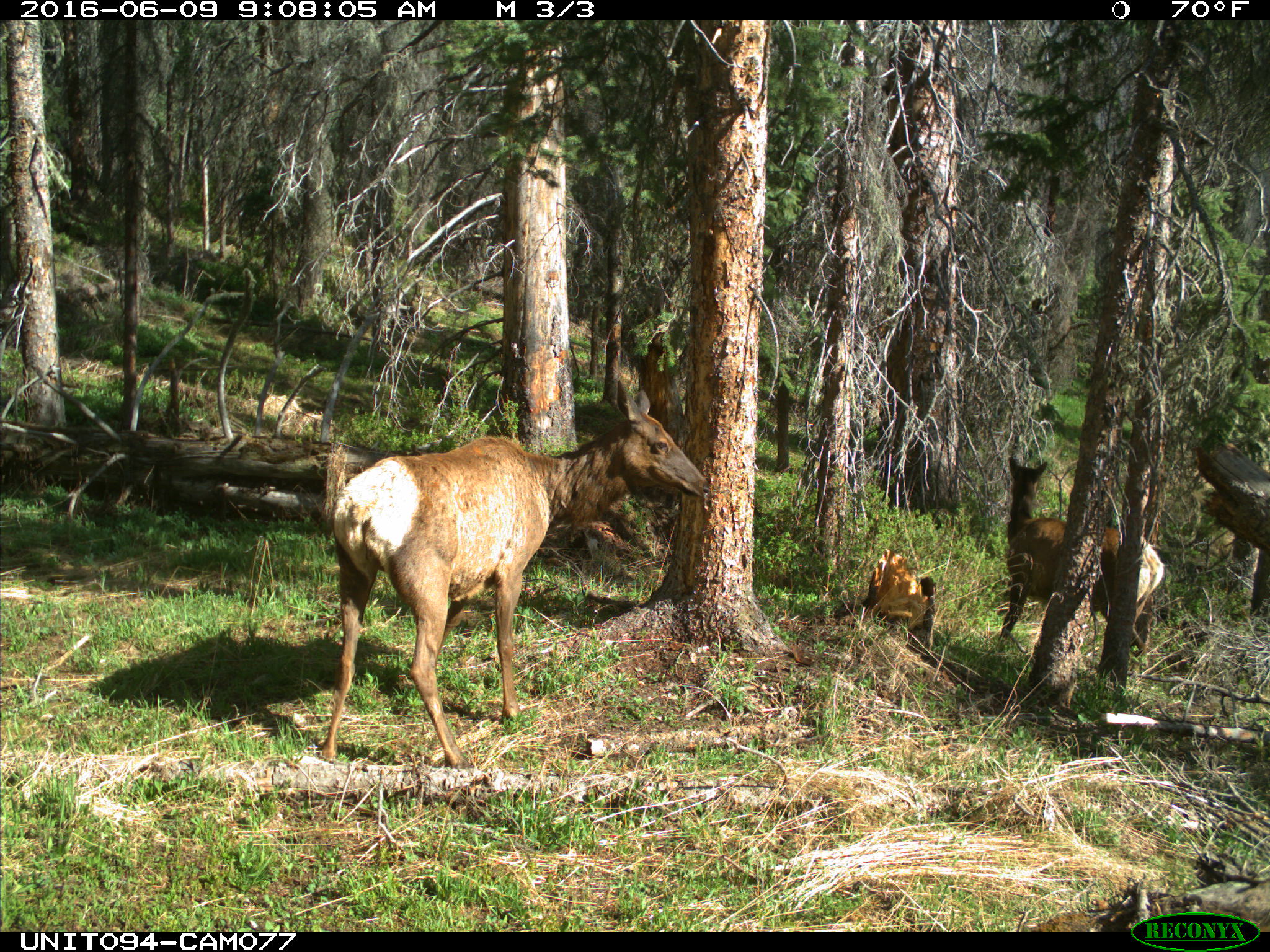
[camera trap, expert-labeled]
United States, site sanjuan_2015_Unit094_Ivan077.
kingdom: Animalia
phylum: Chordata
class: Mammalia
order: Artiodactyla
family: Cervidae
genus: Cervus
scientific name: Cervus elaphus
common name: red deer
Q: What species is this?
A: Cervus elaphus (red deer).